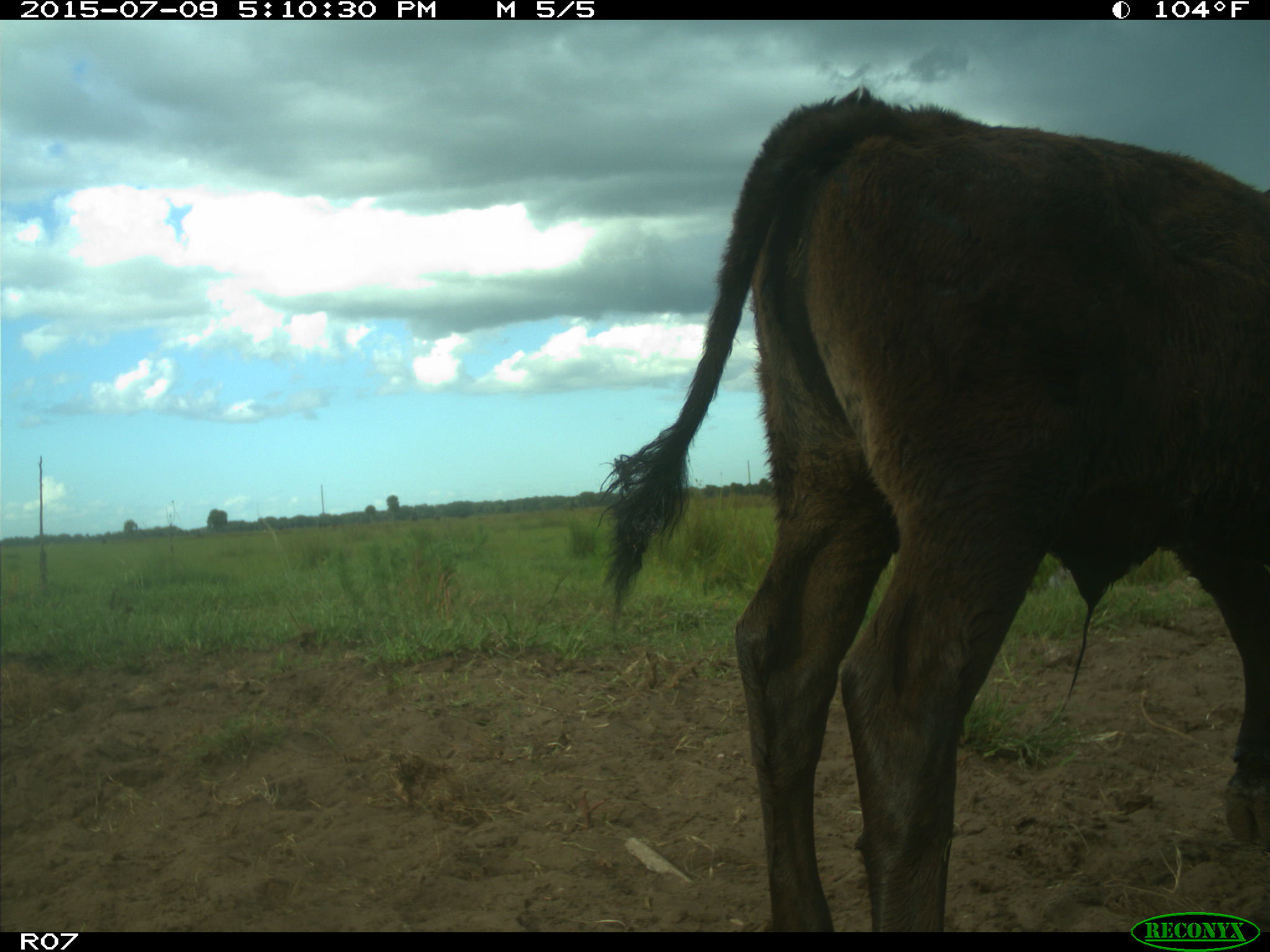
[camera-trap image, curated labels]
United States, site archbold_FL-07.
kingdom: Animalia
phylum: Chordata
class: Mammalia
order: Artiodactyla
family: Bovidae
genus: Bos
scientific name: Bos taurus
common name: domestic cow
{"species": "Bos taurus (domestic cow)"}